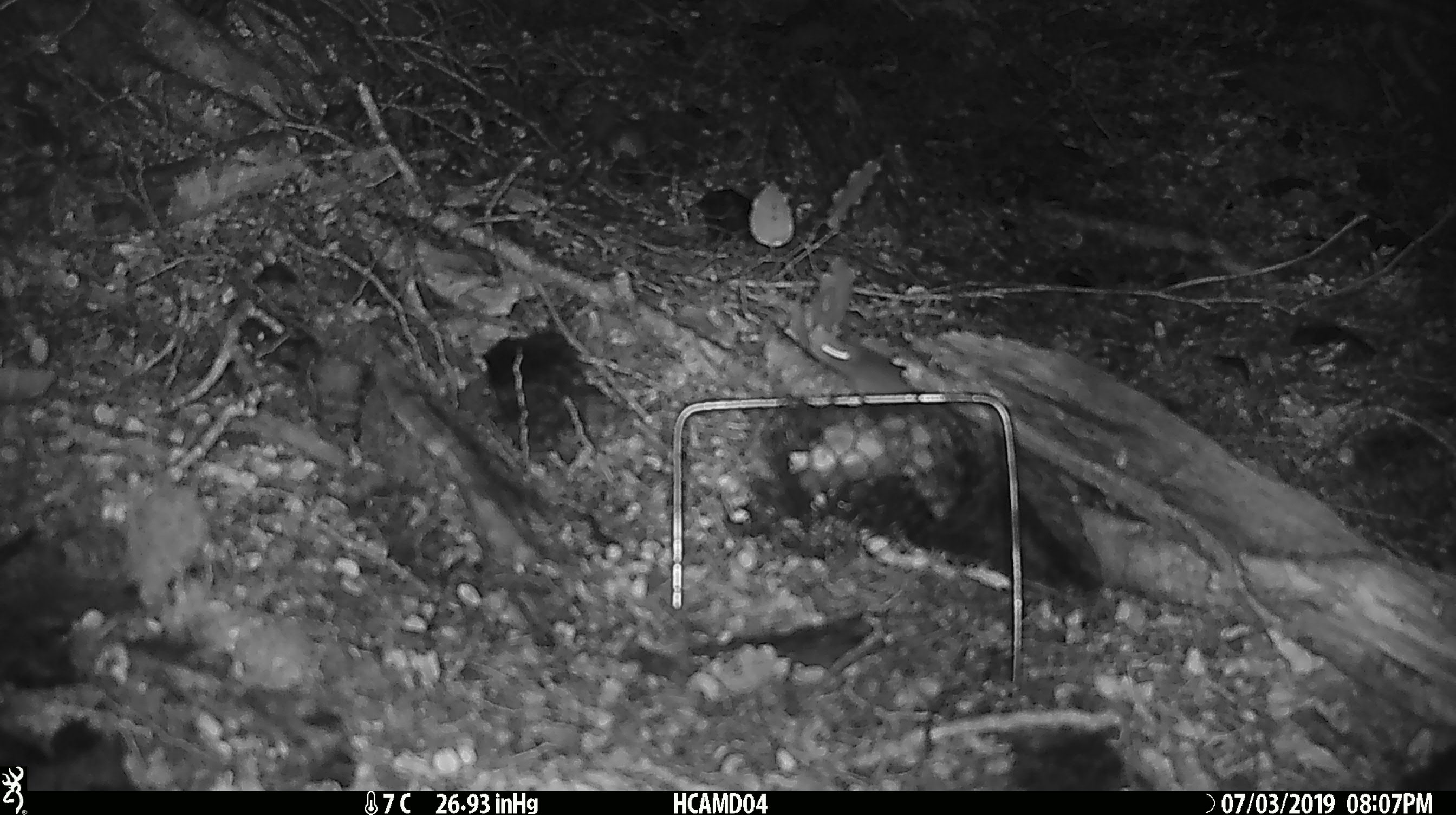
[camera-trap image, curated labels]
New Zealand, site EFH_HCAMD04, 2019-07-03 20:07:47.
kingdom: Animalia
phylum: Chordata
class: Mammalia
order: Rodentia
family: Muridae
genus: Mus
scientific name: Mus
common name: mouse